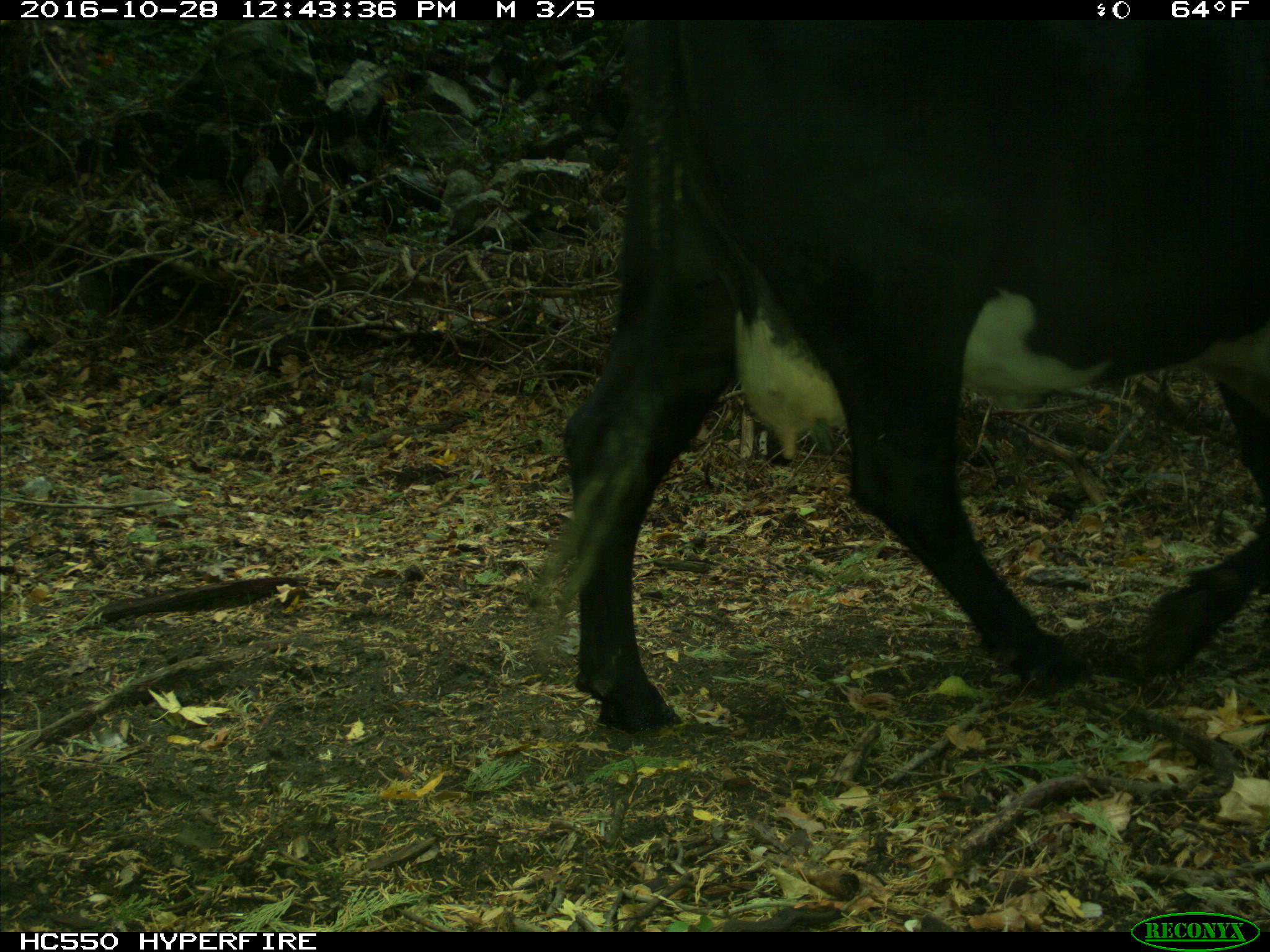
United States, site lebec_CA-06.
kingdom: Animalia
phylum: Chordata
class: Mammalia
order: Artiodactyla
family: Bovidae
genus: Bos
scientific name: Bos taurus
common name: domestic cow